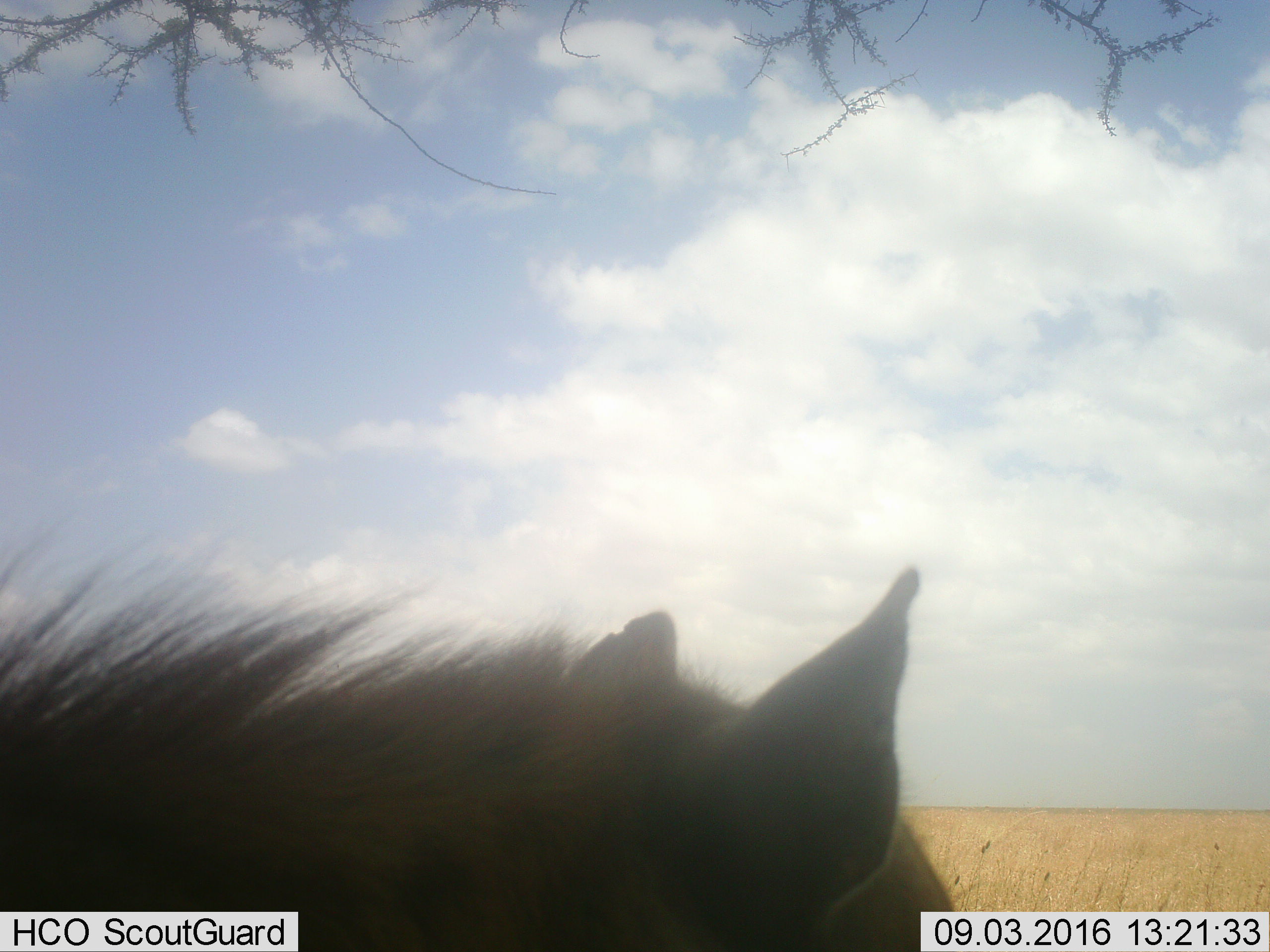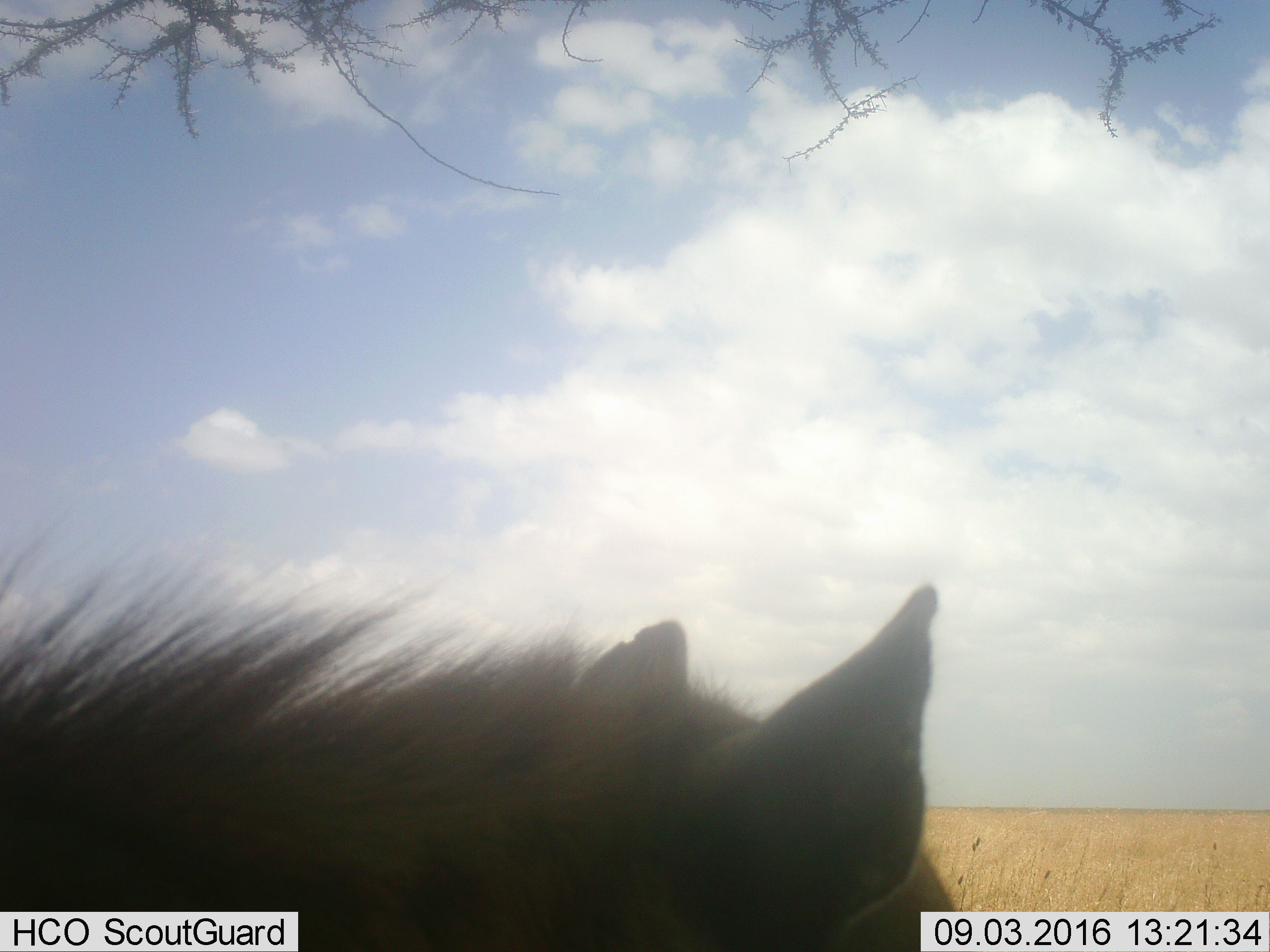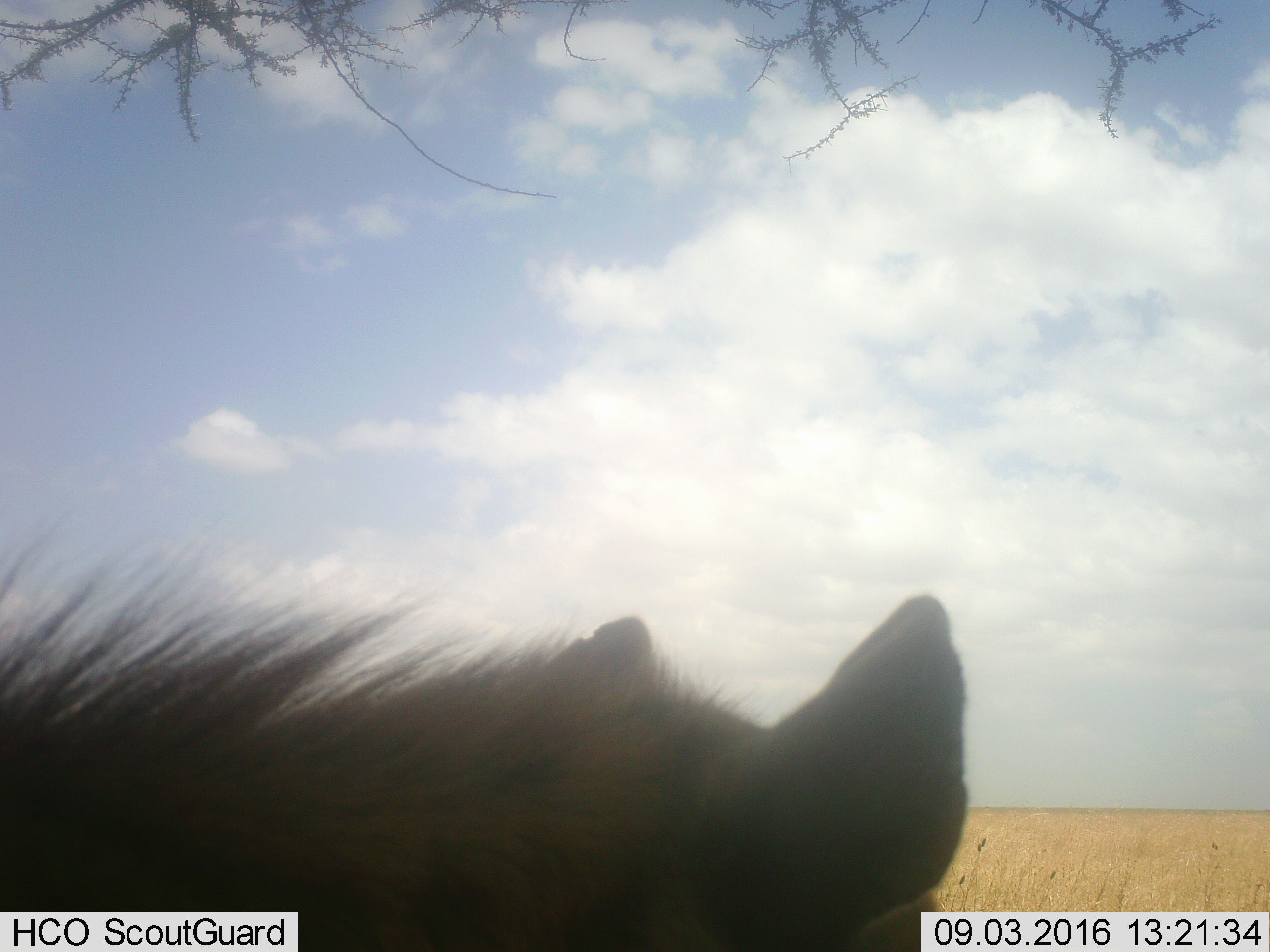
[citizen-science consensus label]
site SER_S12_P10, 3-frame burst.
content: unidentified animal